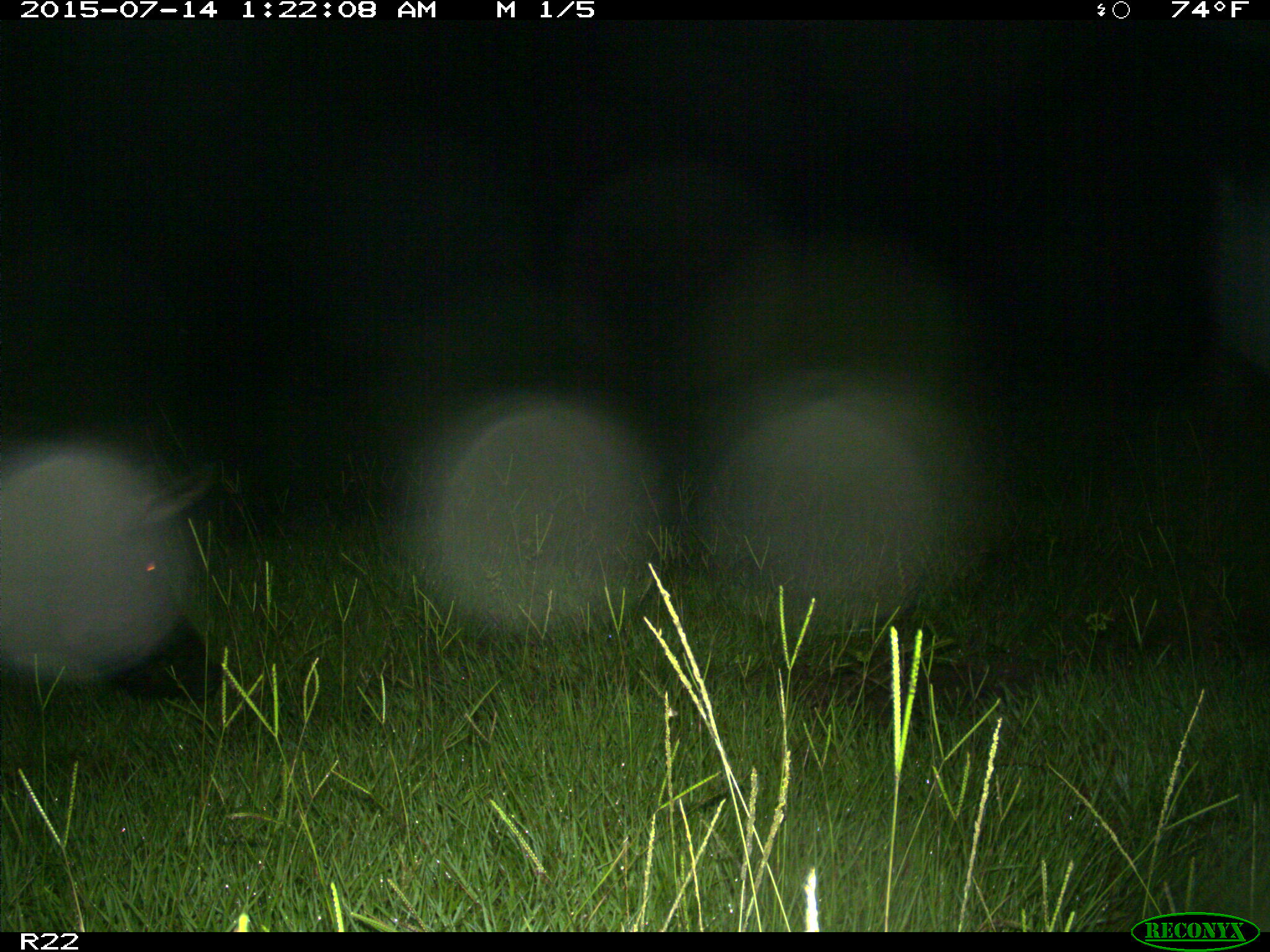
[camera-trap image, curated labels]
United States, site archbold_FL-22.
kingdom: Animalia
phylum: Chordata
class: Mammalia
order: Artiodactyla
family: Bovidae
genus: Bos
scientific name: Bos taurus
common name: domestic cow